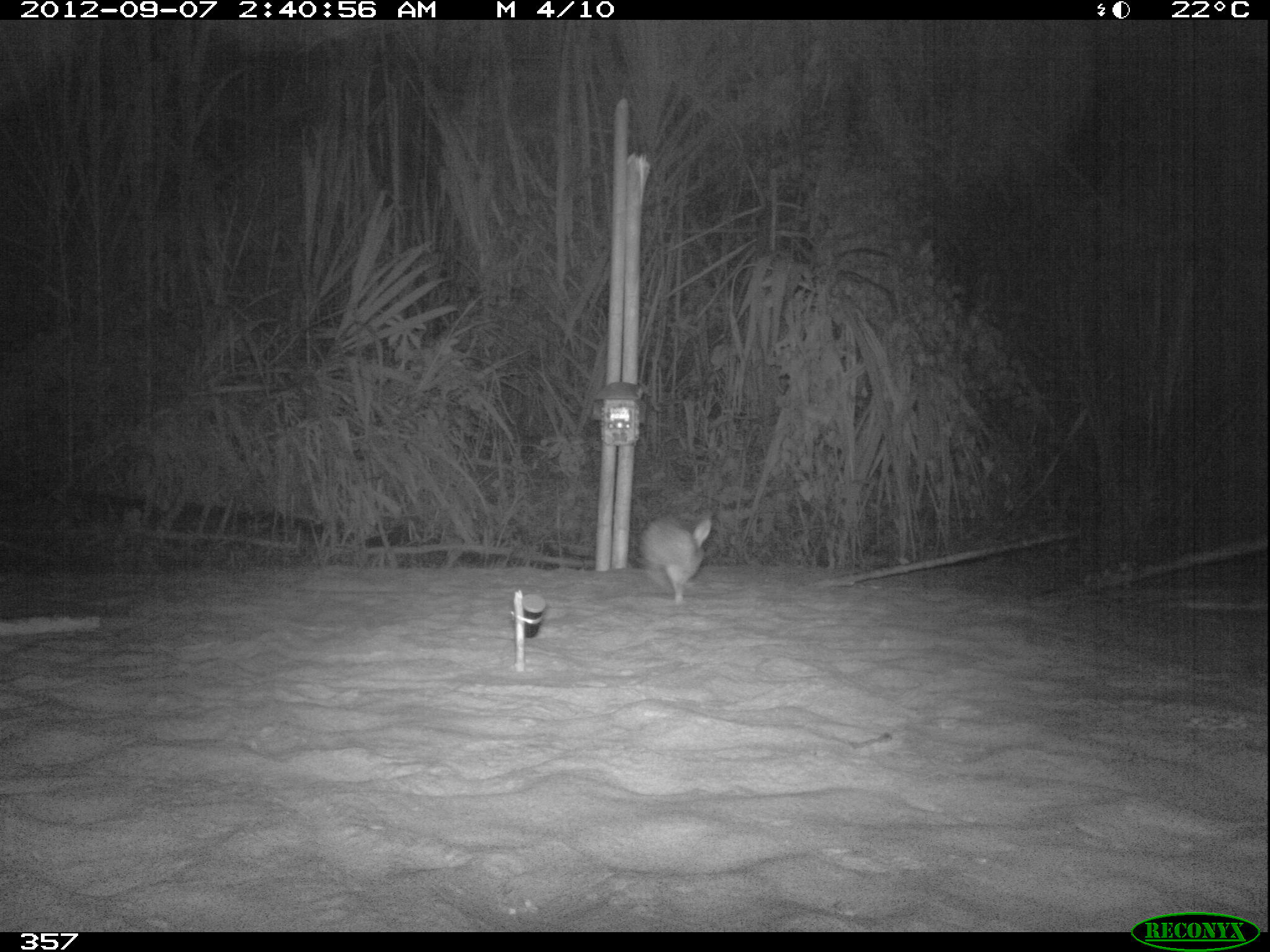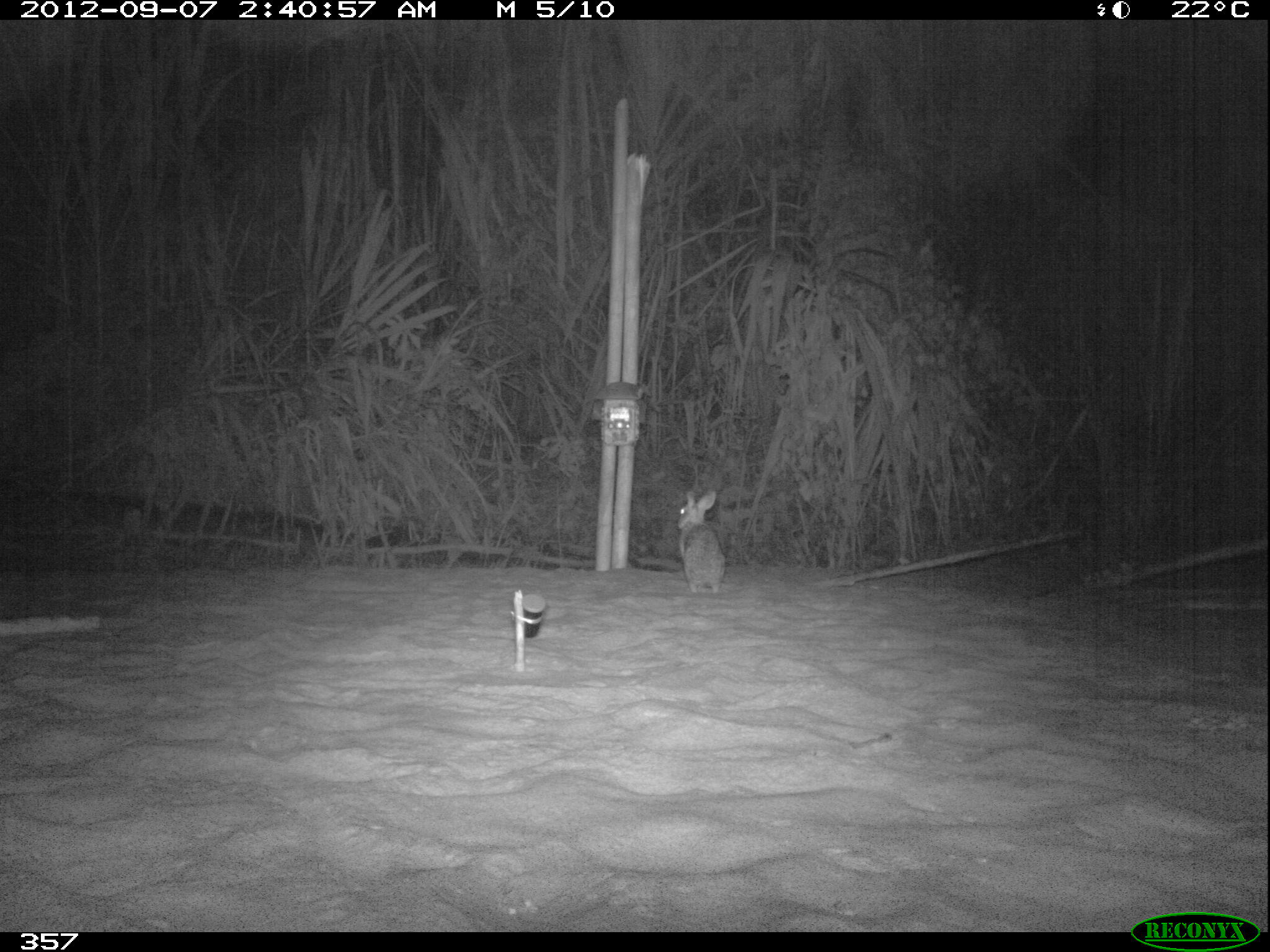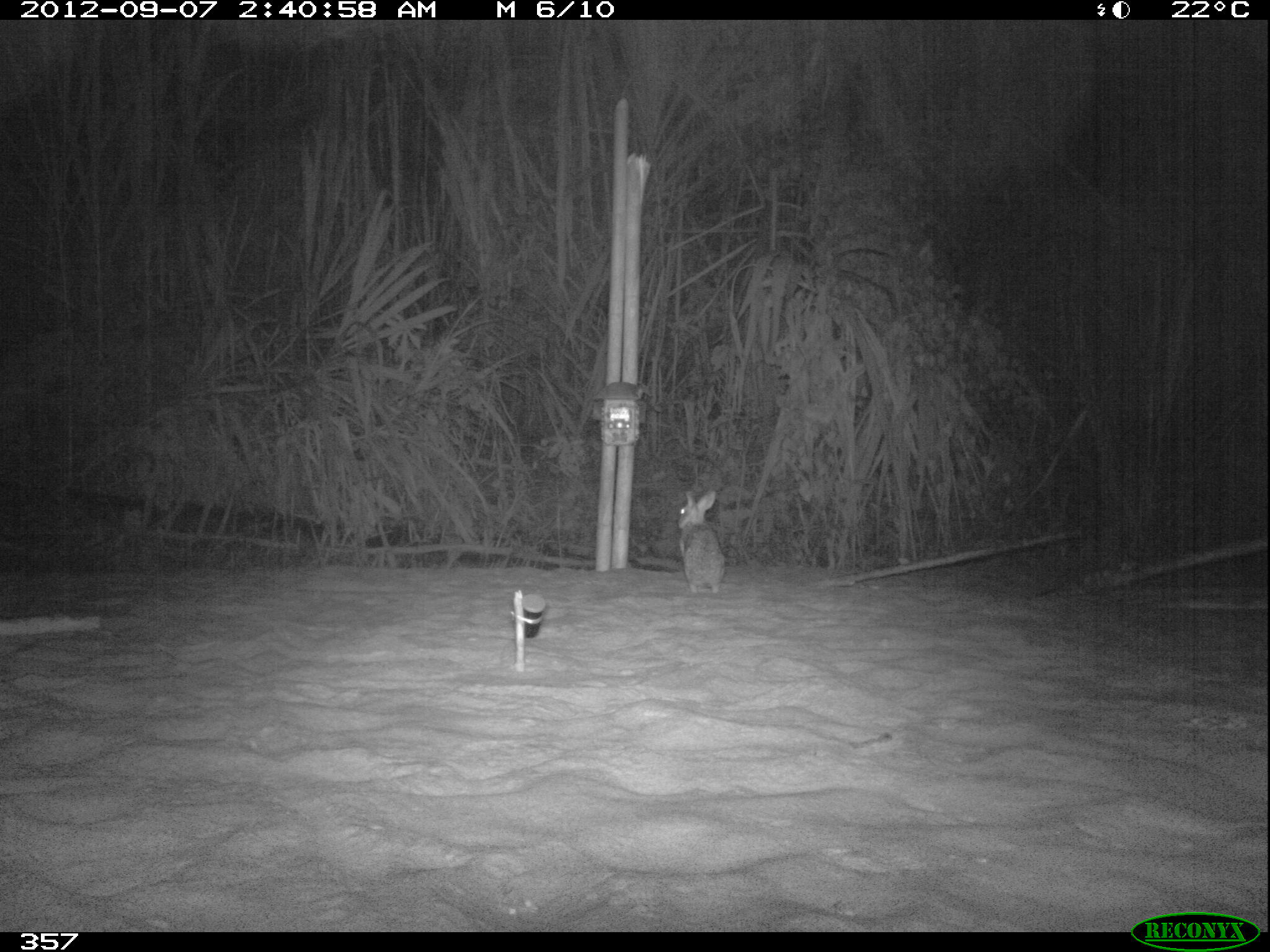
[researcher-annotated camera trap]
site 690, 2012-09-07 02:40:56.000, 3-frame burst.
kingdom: Animalia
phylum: Chordata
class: Mammalia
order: Lagomorpha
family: Leporidae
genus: Sylvilagus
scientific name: Sylvilagus brasiliensis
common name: tapeti